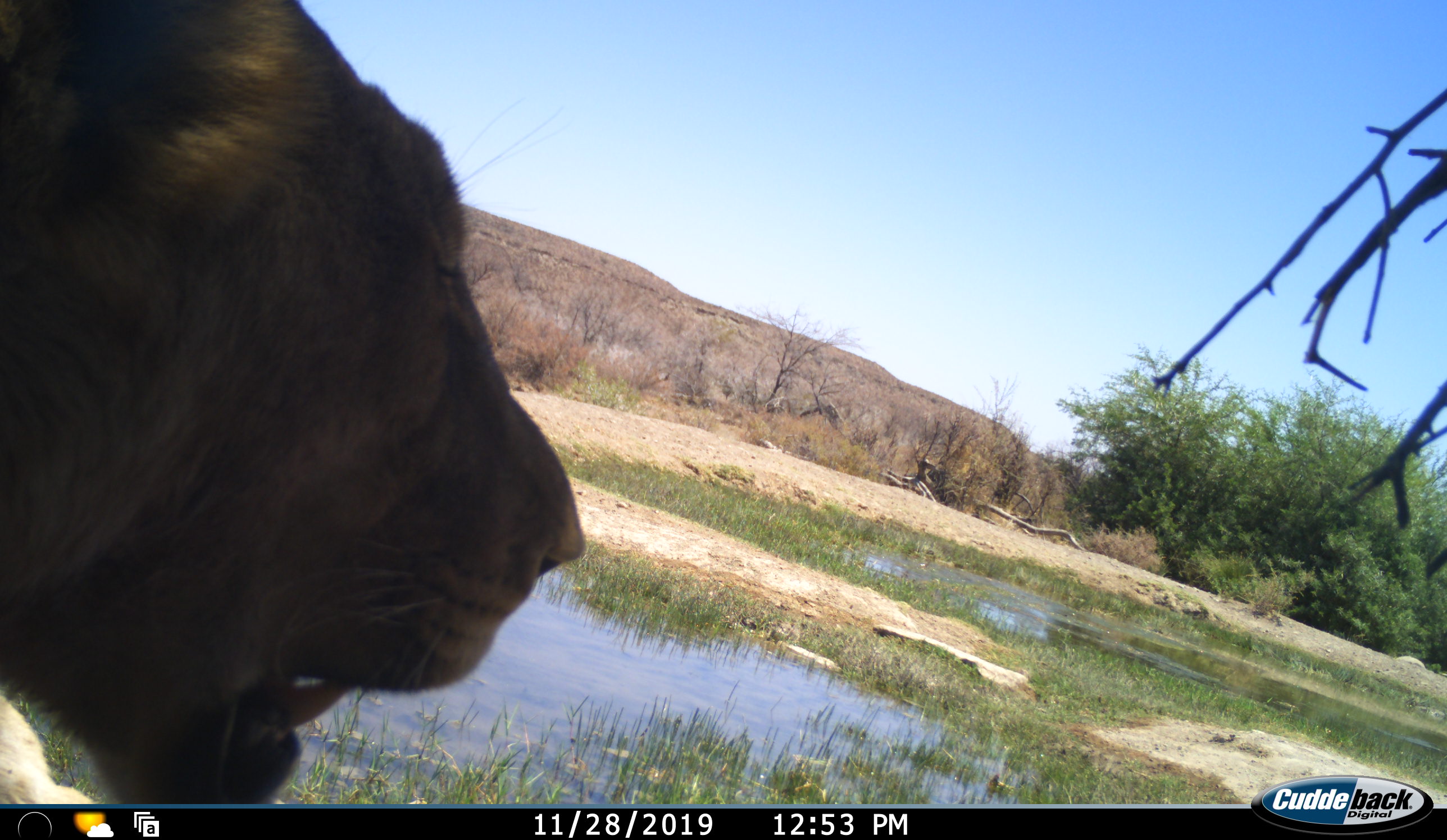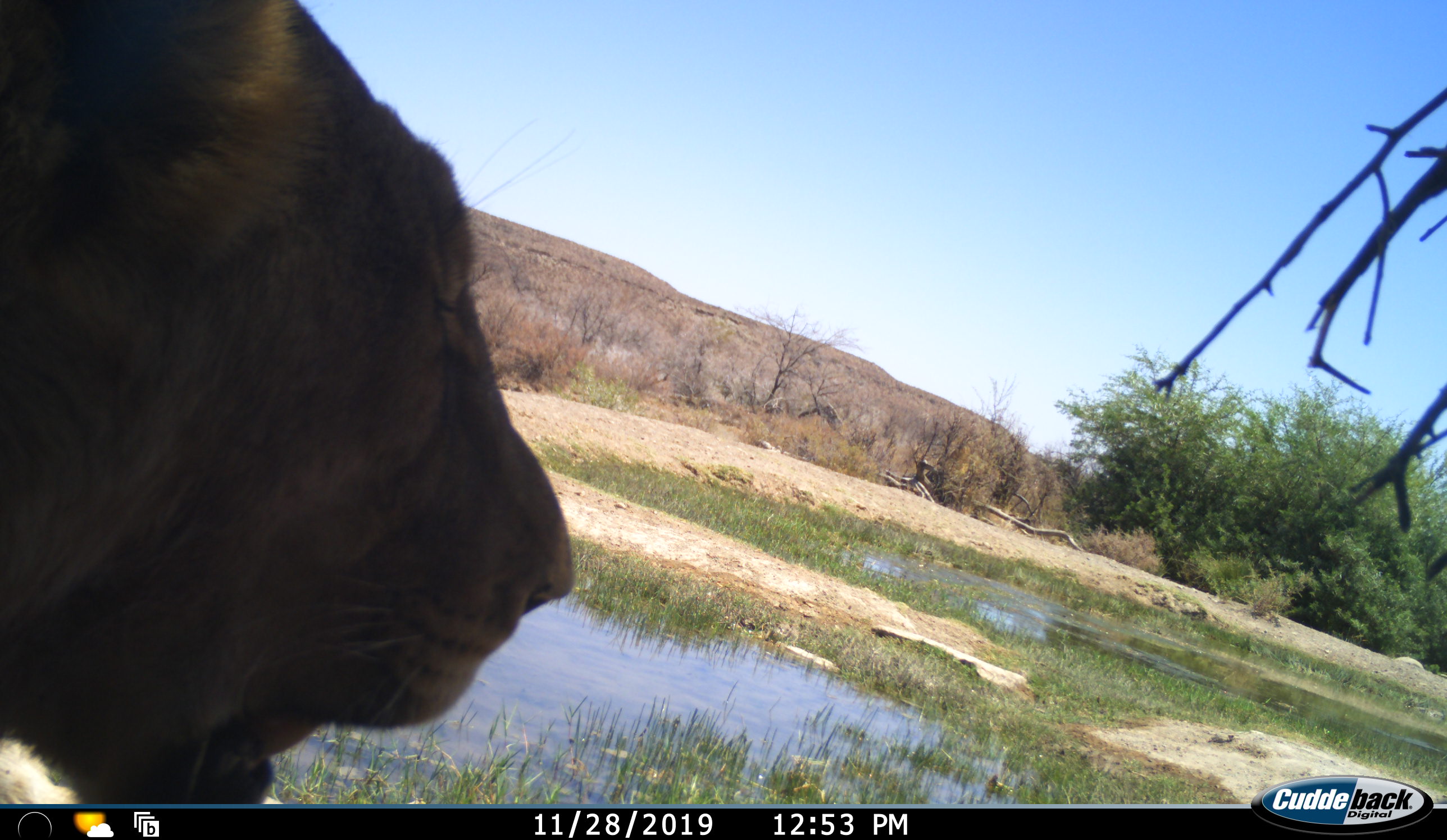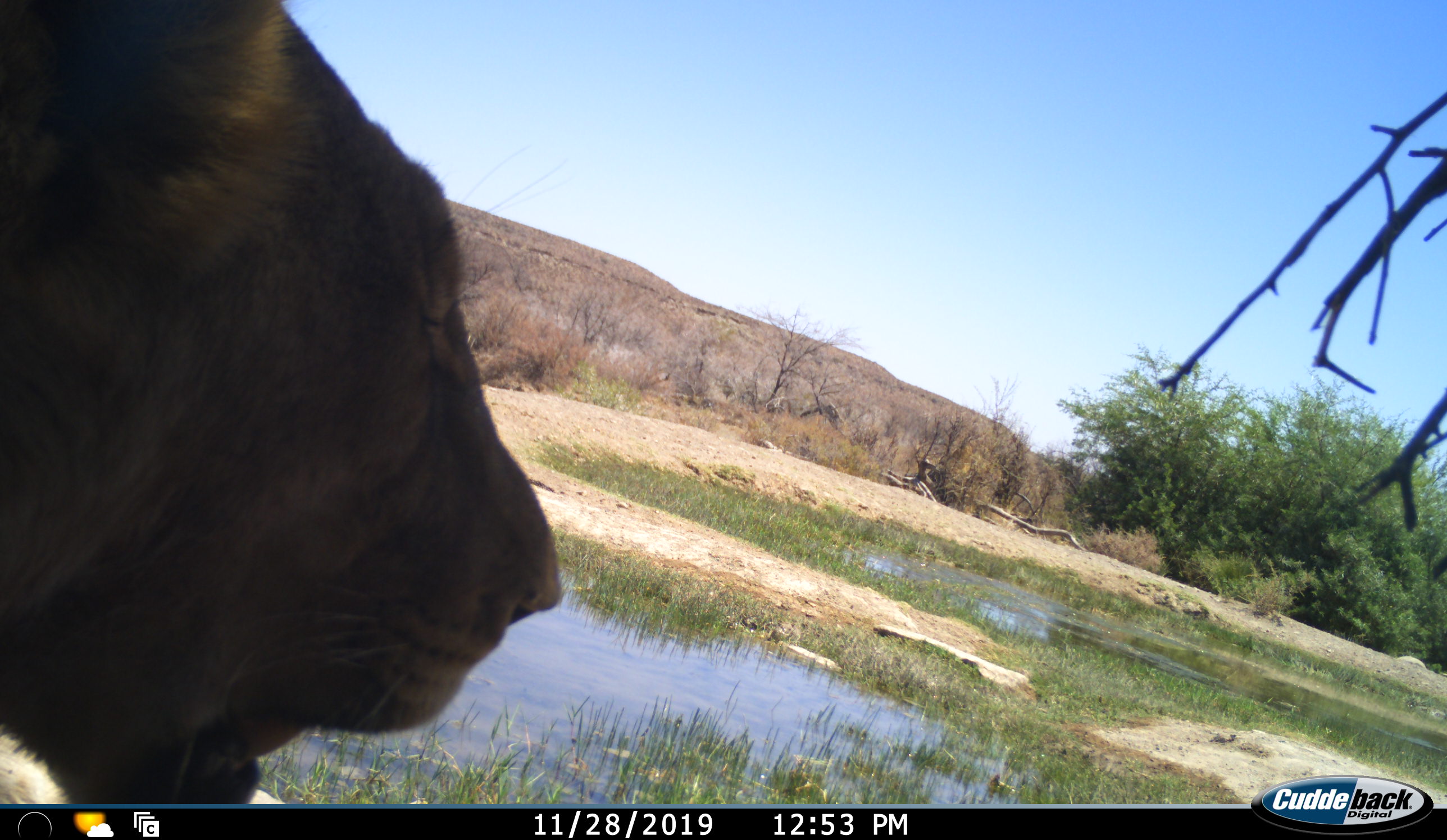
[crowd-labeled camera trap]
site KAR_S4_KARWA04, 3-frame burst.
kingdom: Animalia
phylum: Chordata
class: Mammalia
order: Carnivora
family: Felidae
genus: Panthera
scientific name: Panthera leo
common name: lion female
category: lionfemale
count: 1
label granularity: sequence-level